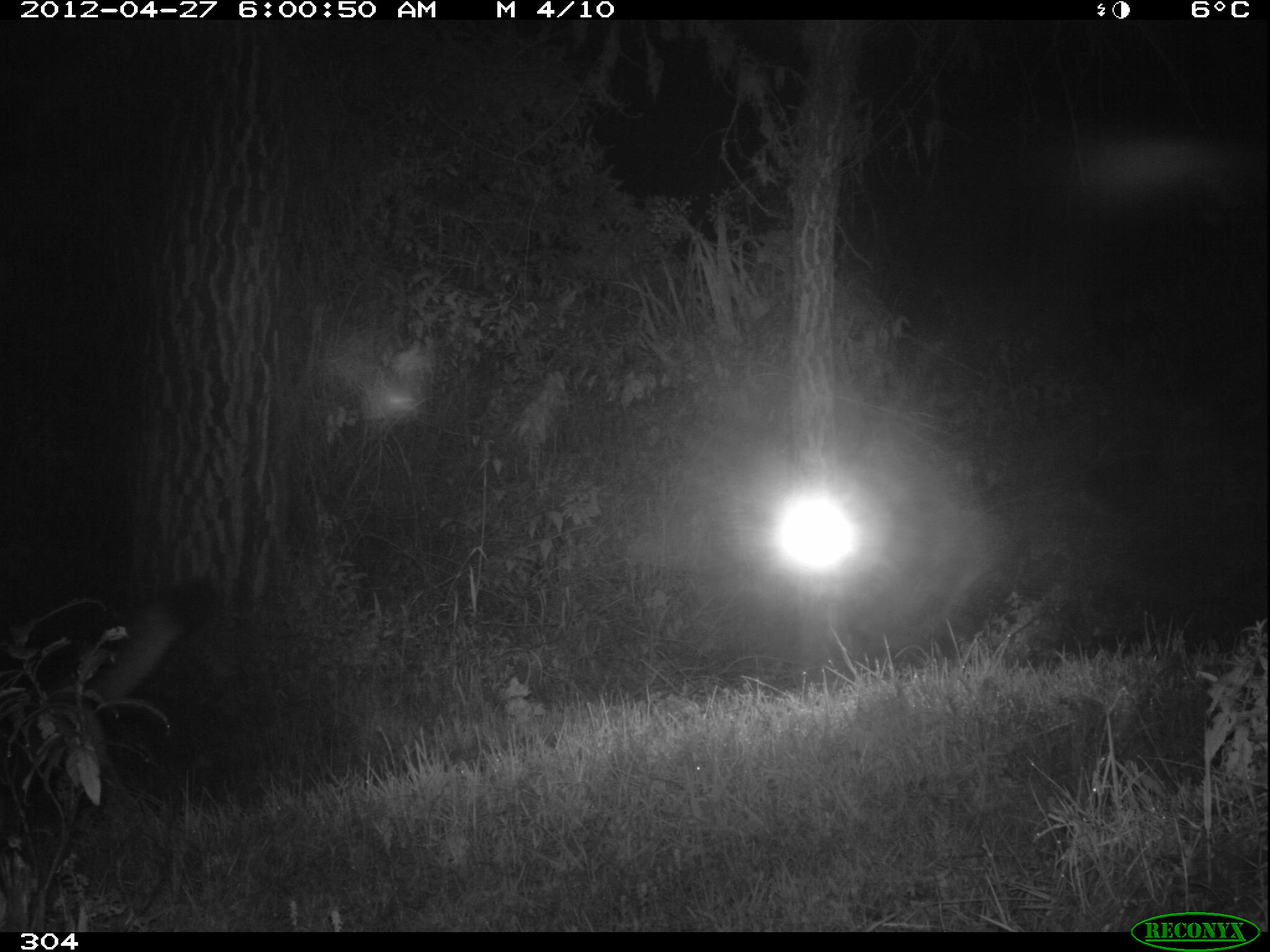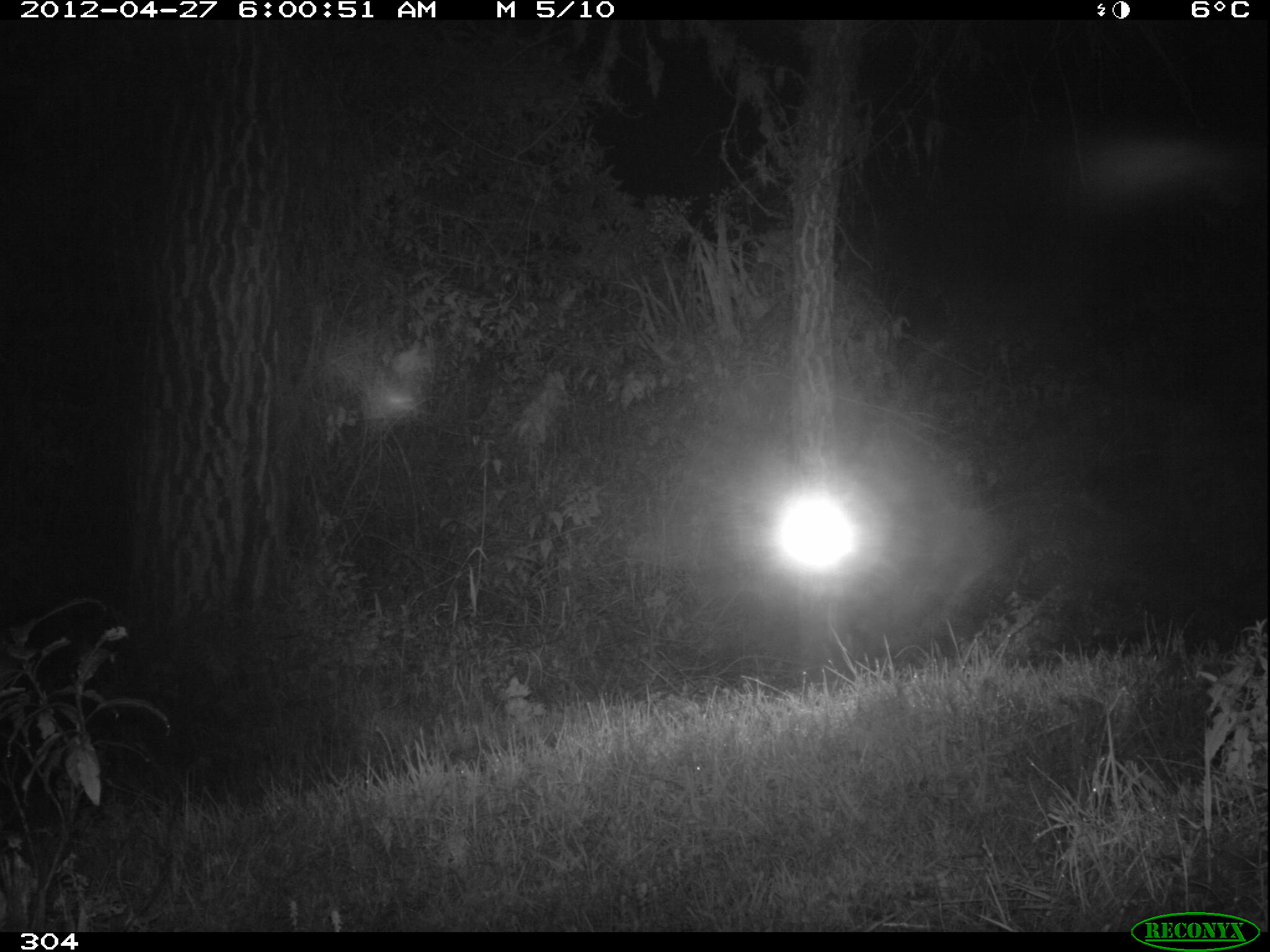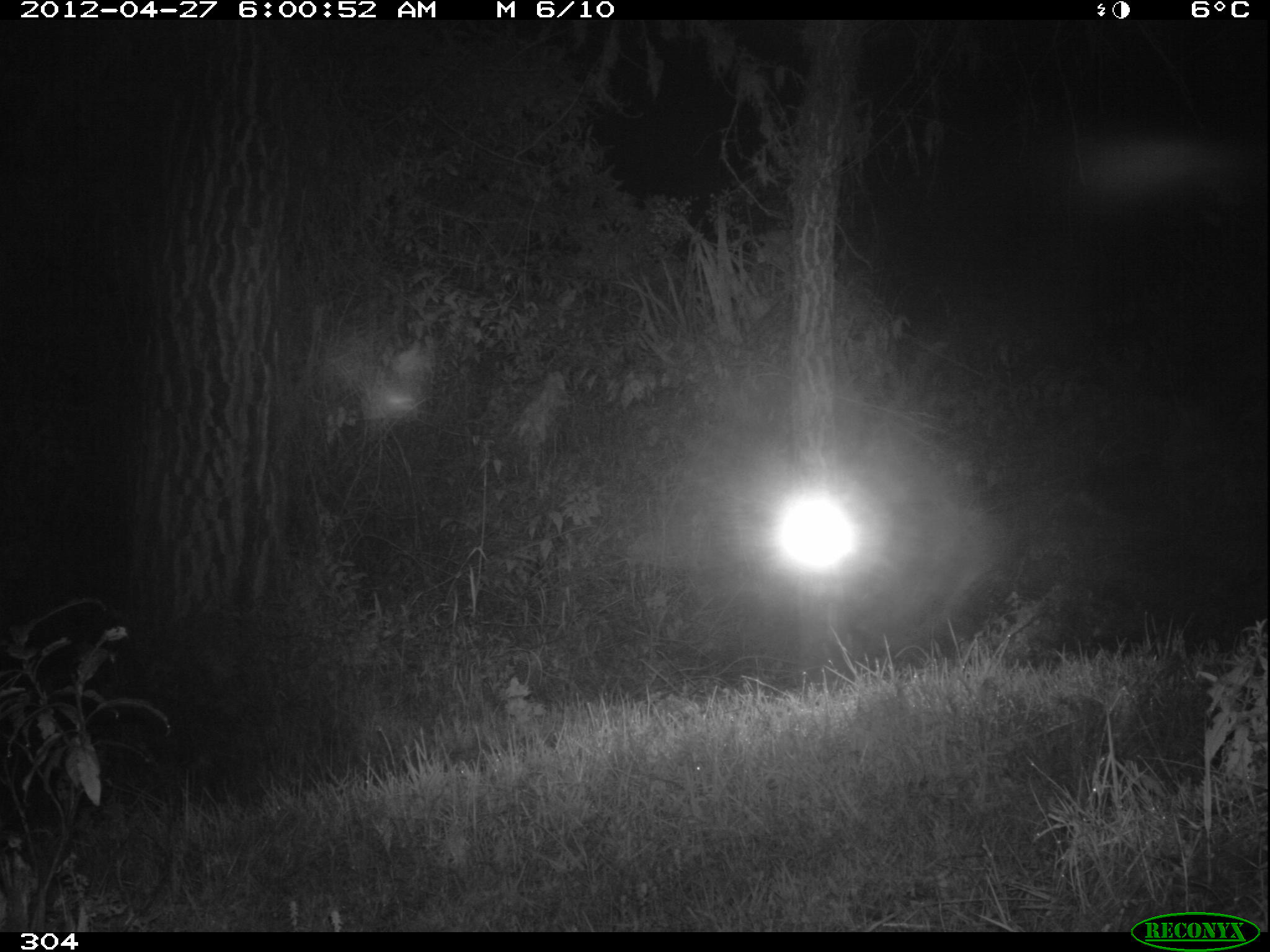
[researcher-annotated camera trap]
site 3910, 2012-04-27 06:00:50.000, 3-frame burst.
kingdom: Animalia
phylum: Chordata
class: Mammalia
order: Carnivora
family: Canidae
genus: Lycalopex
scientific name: Lycalopex culpaeus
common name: culpeo